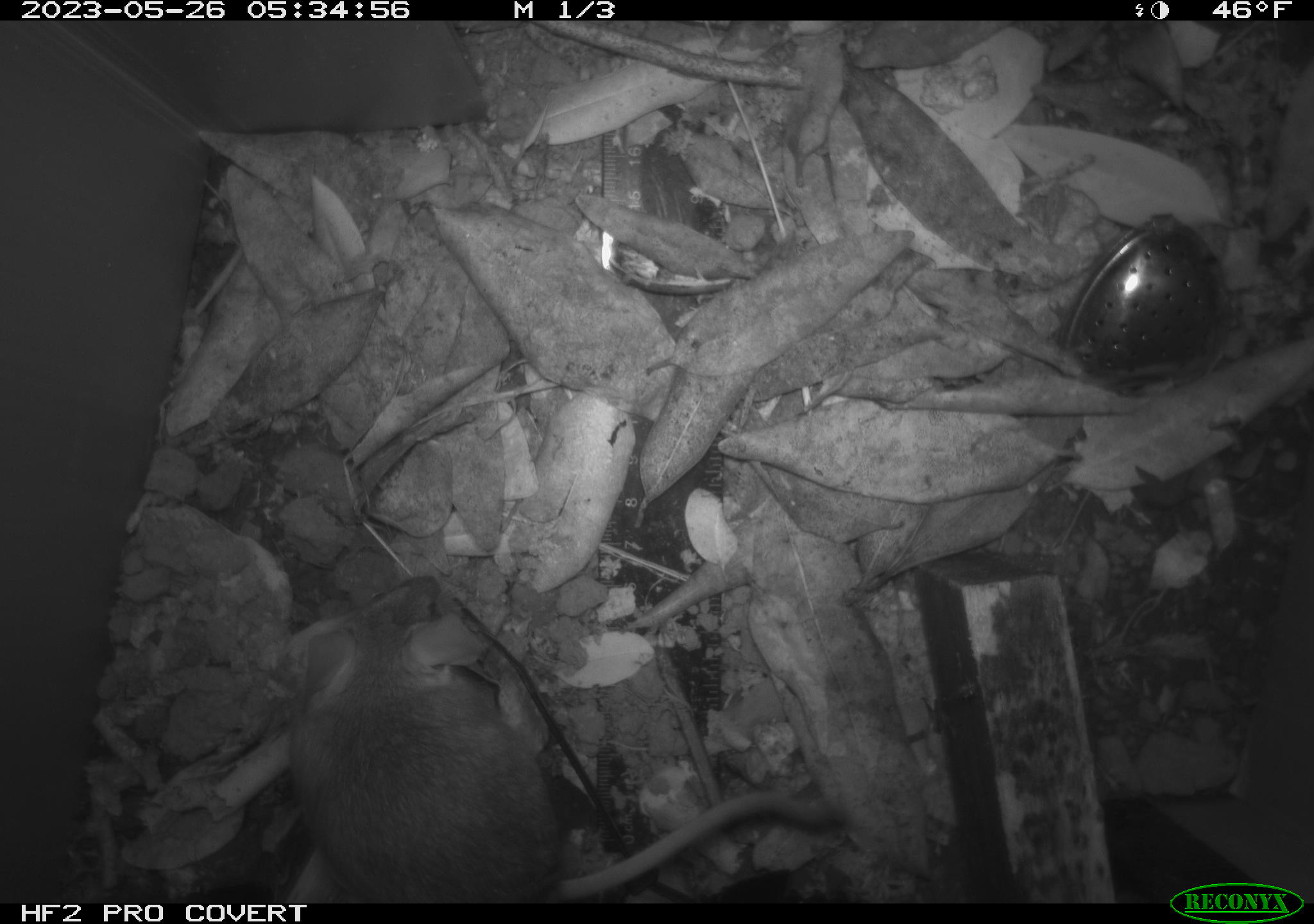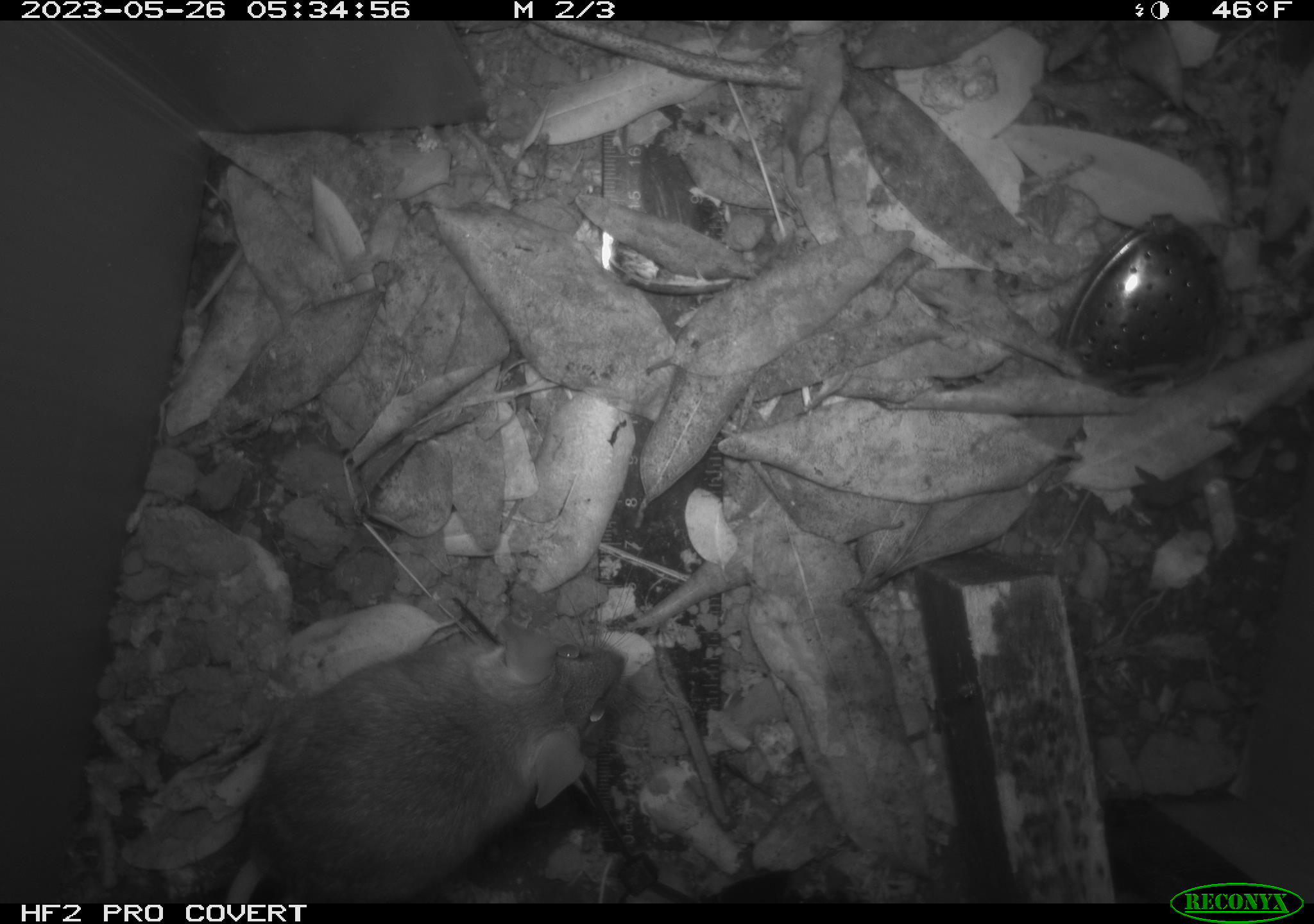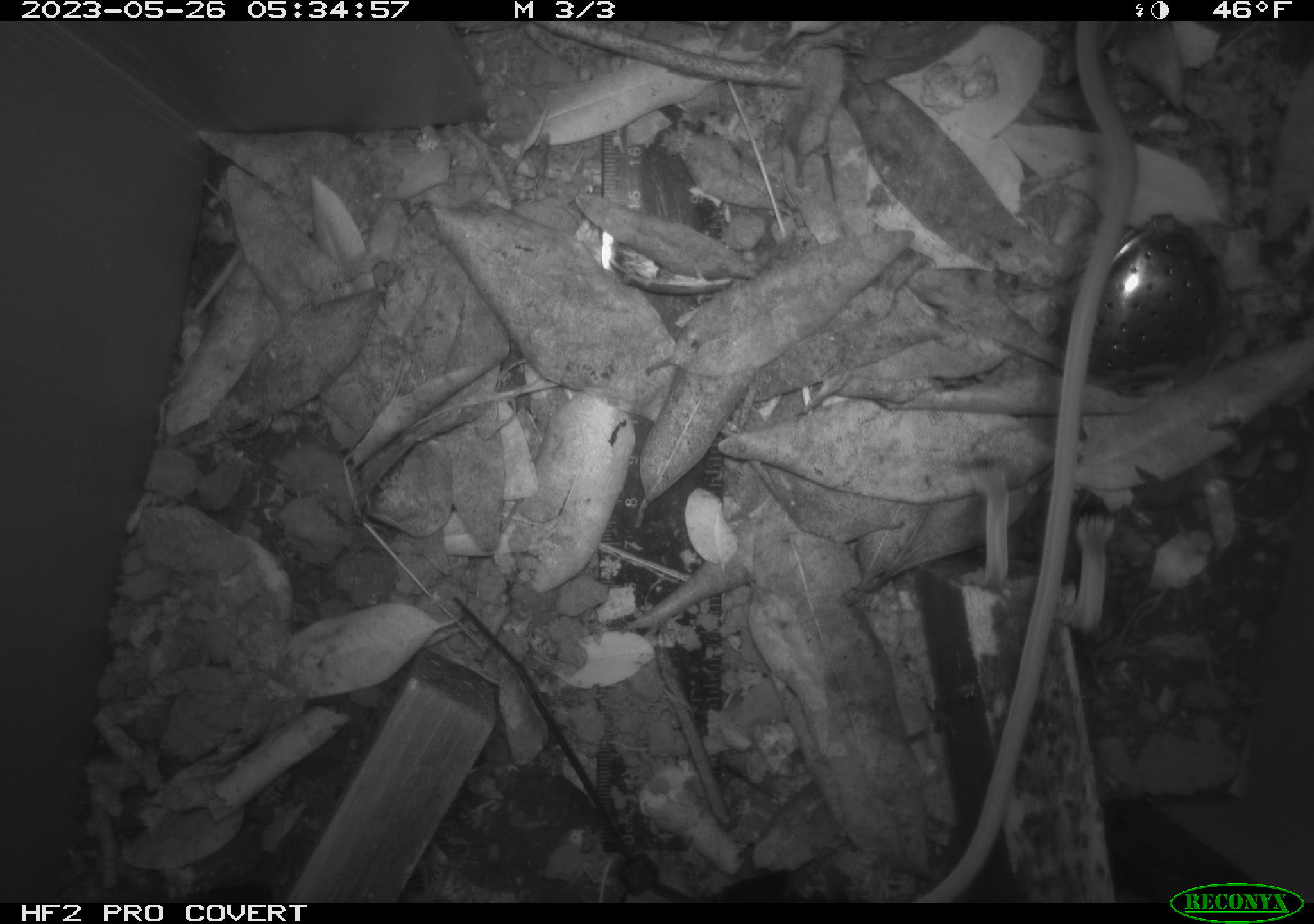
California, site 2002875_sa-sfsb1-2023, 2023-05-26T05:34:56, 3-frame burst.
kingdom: Animalia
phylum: Chordata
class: Mammalia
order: Rodentia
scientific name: Rodentia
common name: mouse species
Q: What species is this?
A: Mouse species (Rodentia).